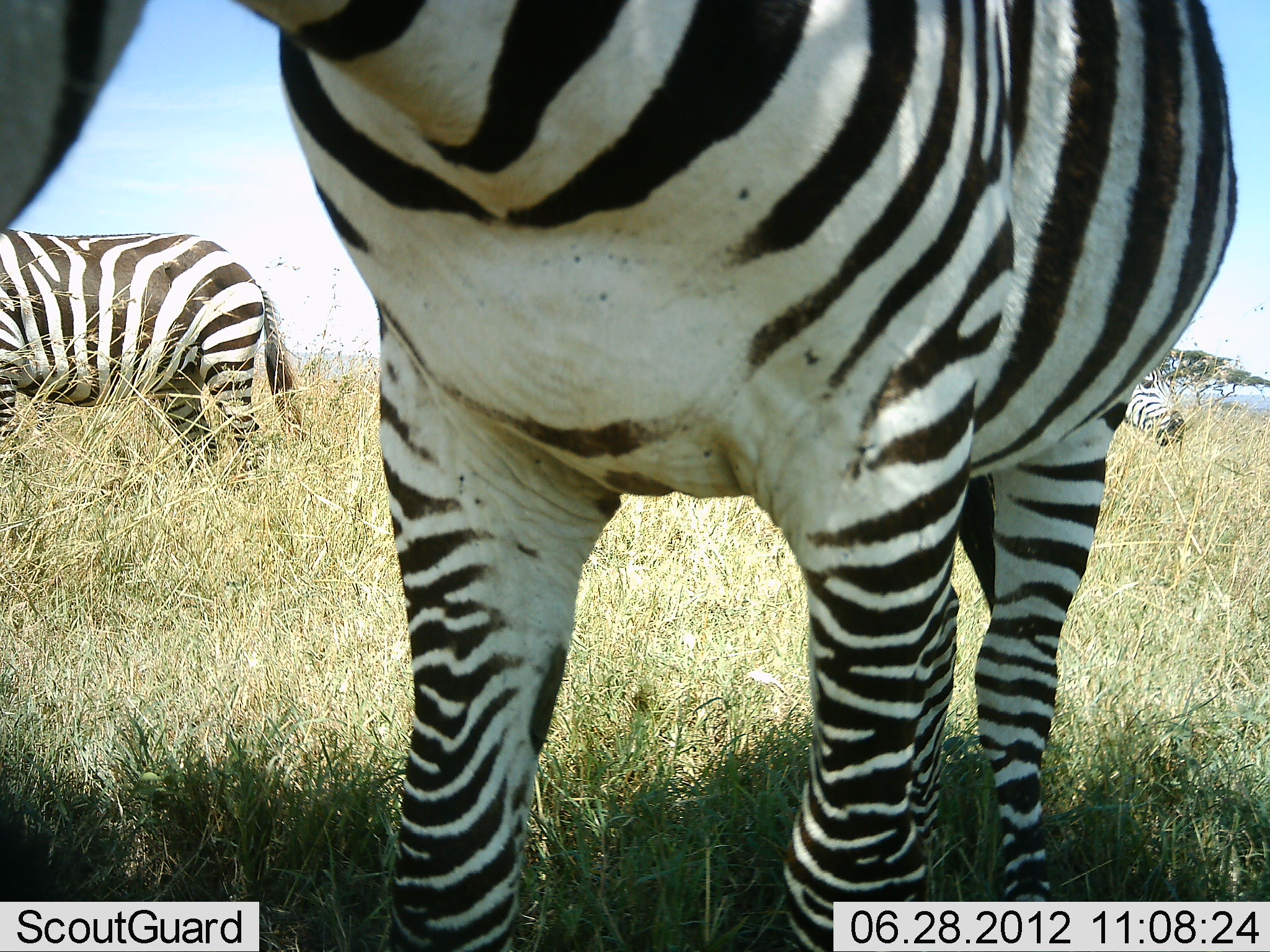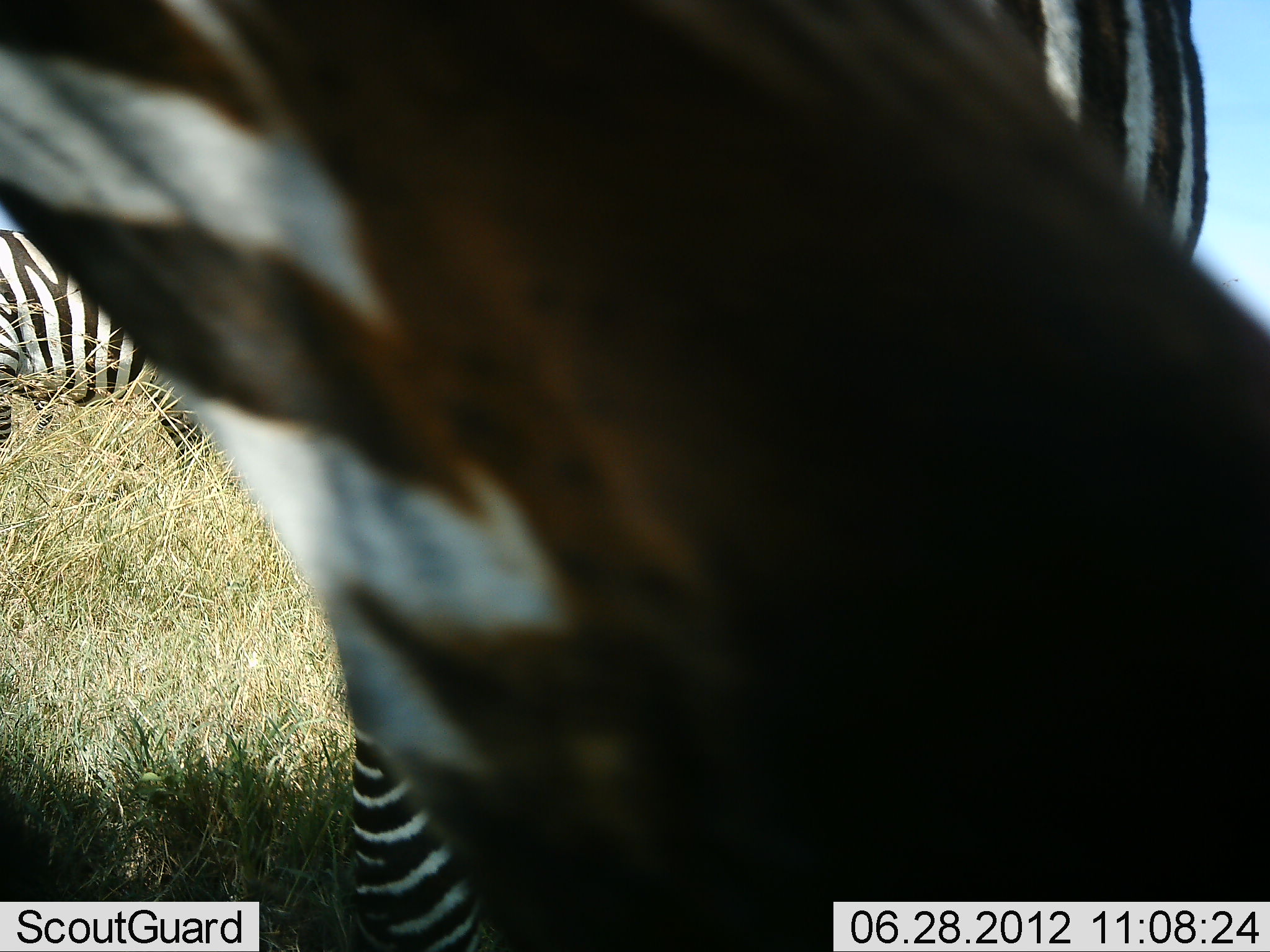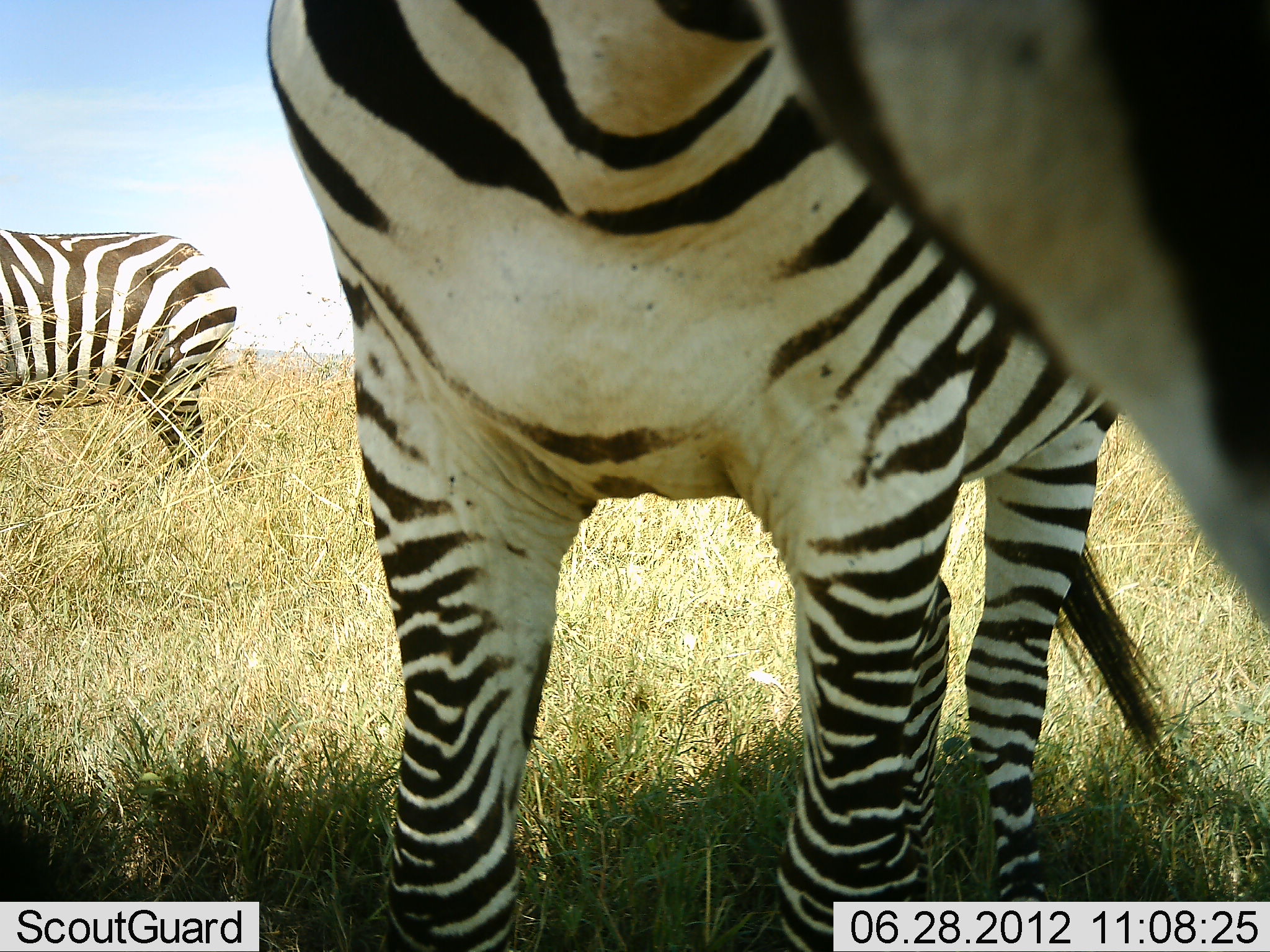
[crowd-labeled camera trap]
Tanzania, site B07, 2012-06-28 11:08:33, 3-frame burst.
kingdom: Animalia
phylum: Chordata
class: Mammalia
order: Perissodactyla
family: Equidae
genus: Equus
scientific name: Equus quagga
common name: plains zebra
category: zebra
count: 2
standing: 80%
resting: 0%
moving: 30%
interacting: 20%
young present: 0%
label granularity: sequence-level